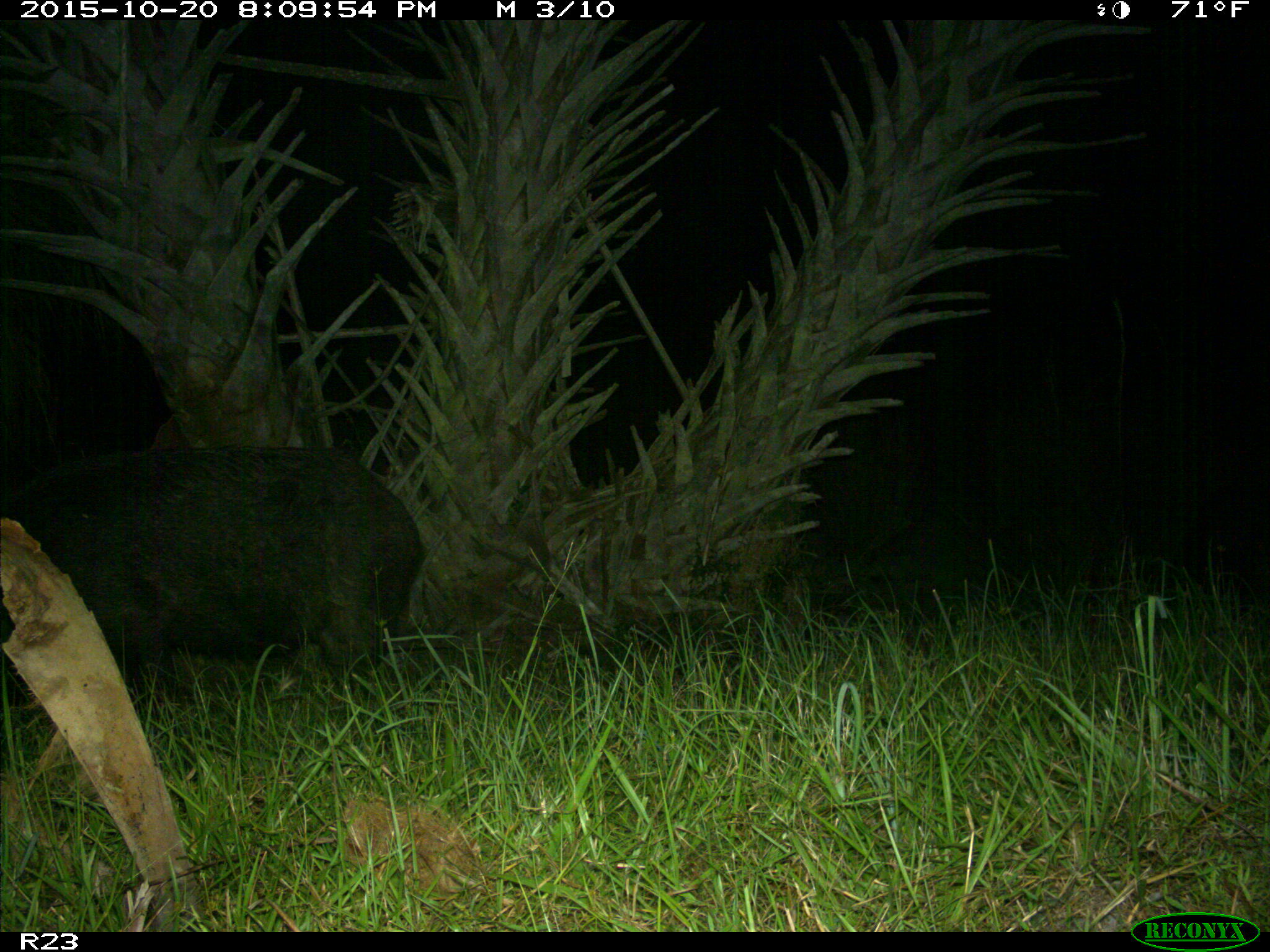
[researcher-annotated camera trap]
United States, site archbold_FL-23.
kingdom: Animalia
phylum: Chordata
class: Mammalia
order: Artiodactyla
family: Suidae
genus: Sus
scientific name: Sus scrofa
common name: wild boar